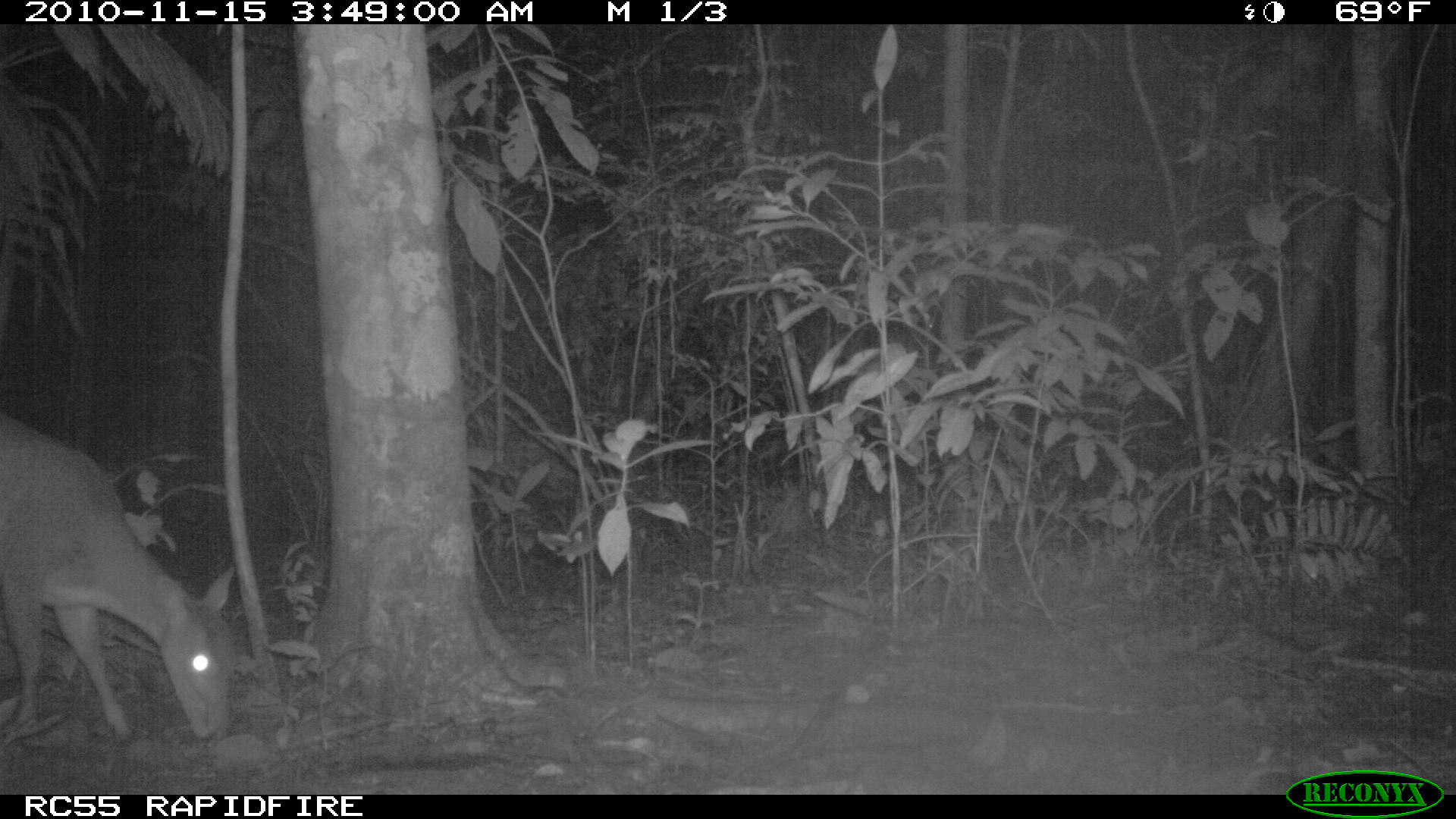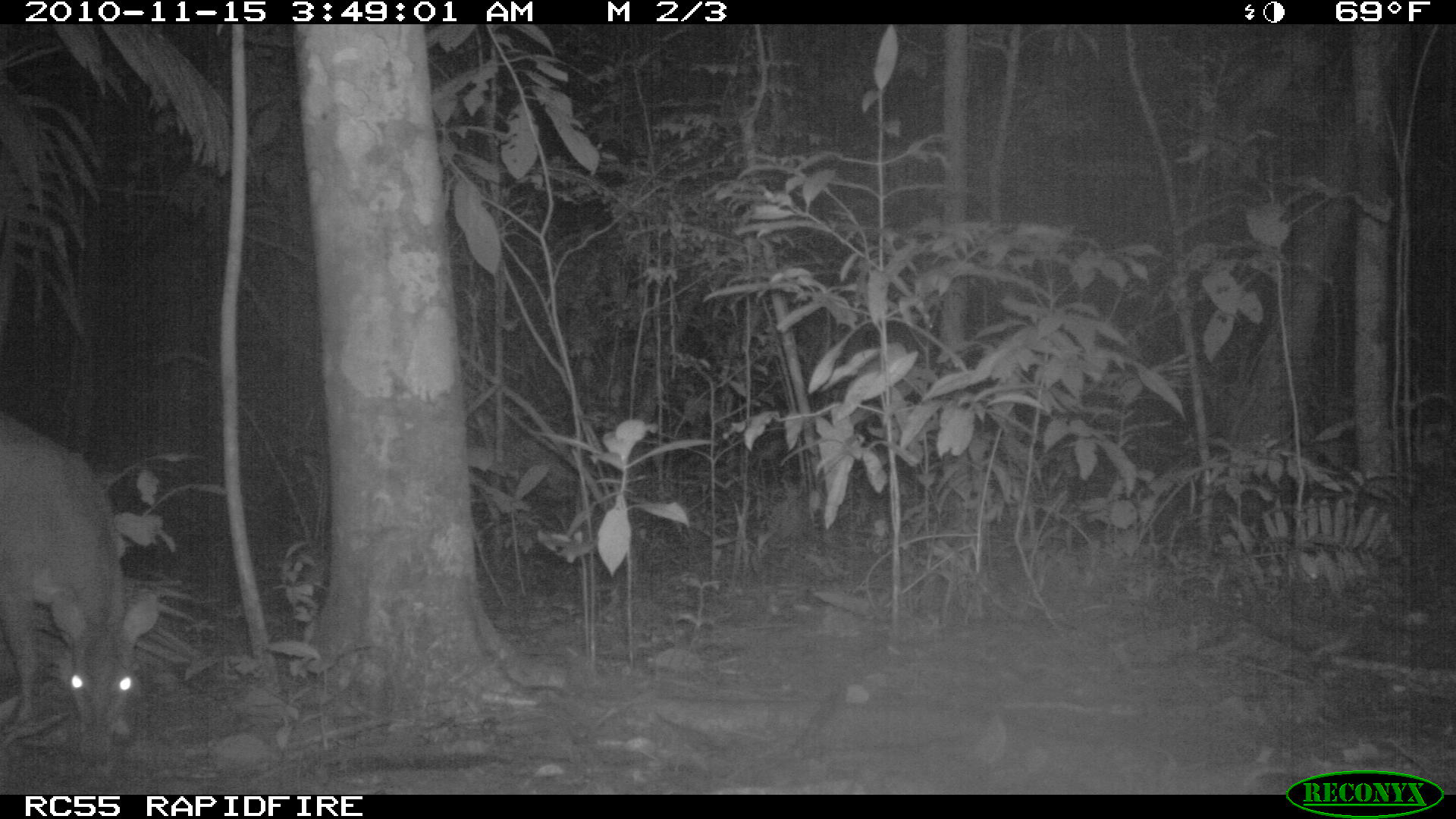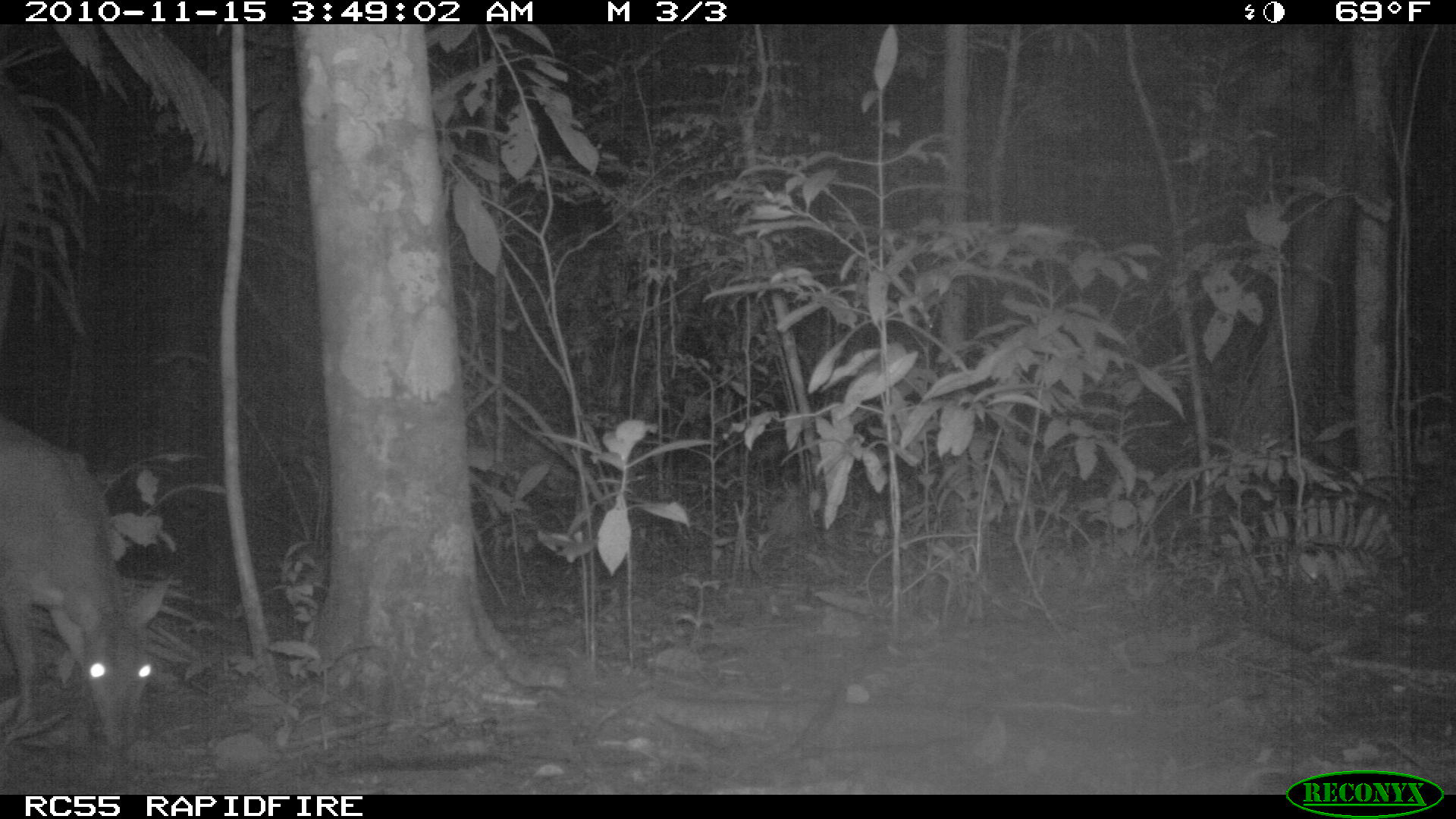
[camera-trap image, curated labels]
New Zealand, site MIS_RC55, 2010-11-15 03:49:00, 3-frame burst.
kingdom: Animalia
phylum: Chordata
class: Mammalia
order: Artiodactyla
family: Cervidae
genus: Odocoileus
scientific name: Odocoileus virginianus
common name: white-tailed deer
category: white tailed deer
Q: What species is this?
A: White tailed deer (white-tailed deer) (Odocoileus virginianus).